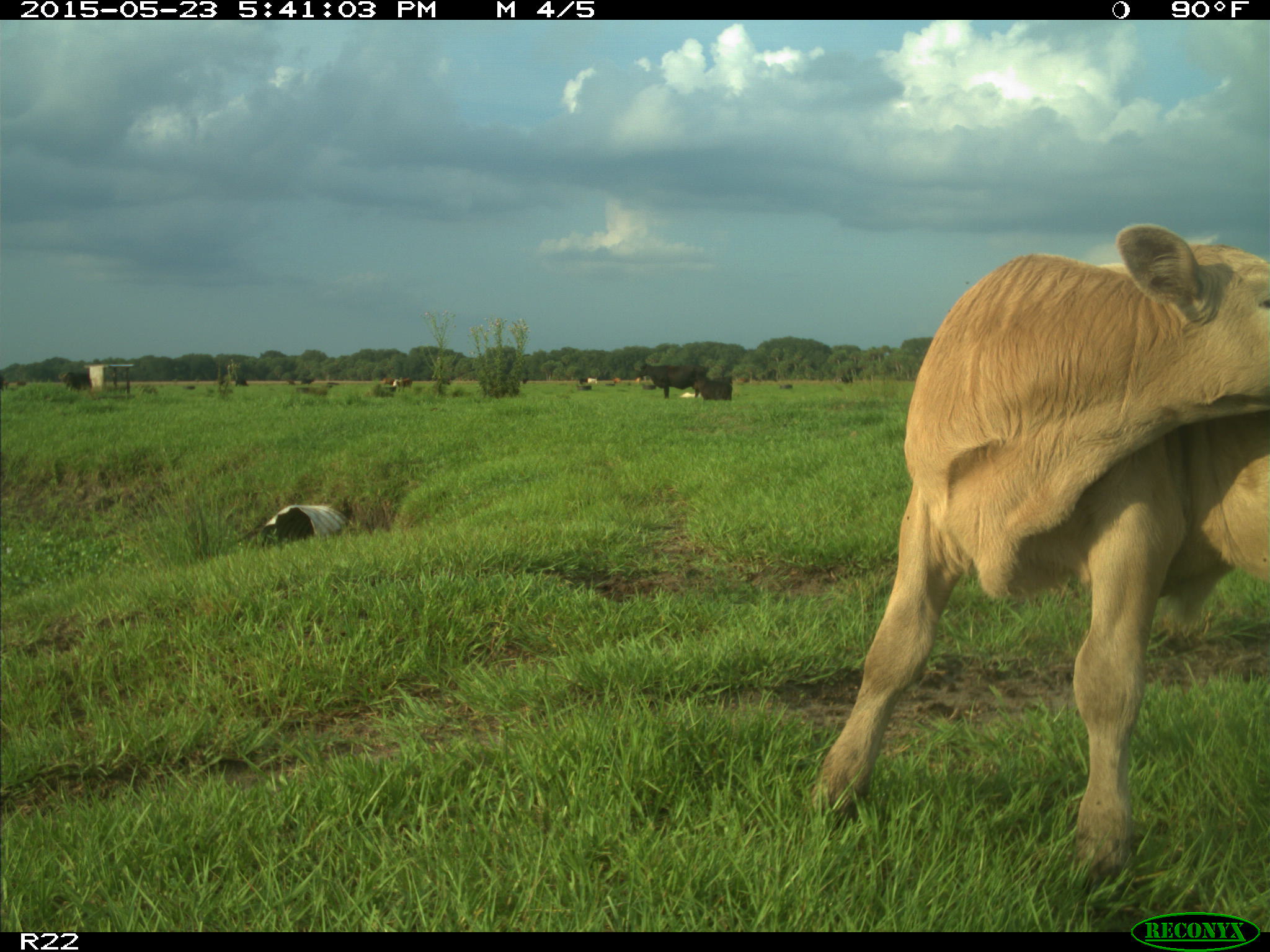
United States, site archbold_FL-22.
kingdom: Animalia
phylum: Chordata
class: Mammalia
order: Artiodactyla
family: Bovidae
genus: Bos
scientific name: Bos taurus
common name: domestic cow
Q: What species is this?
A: Bos taurus (domestic cow).